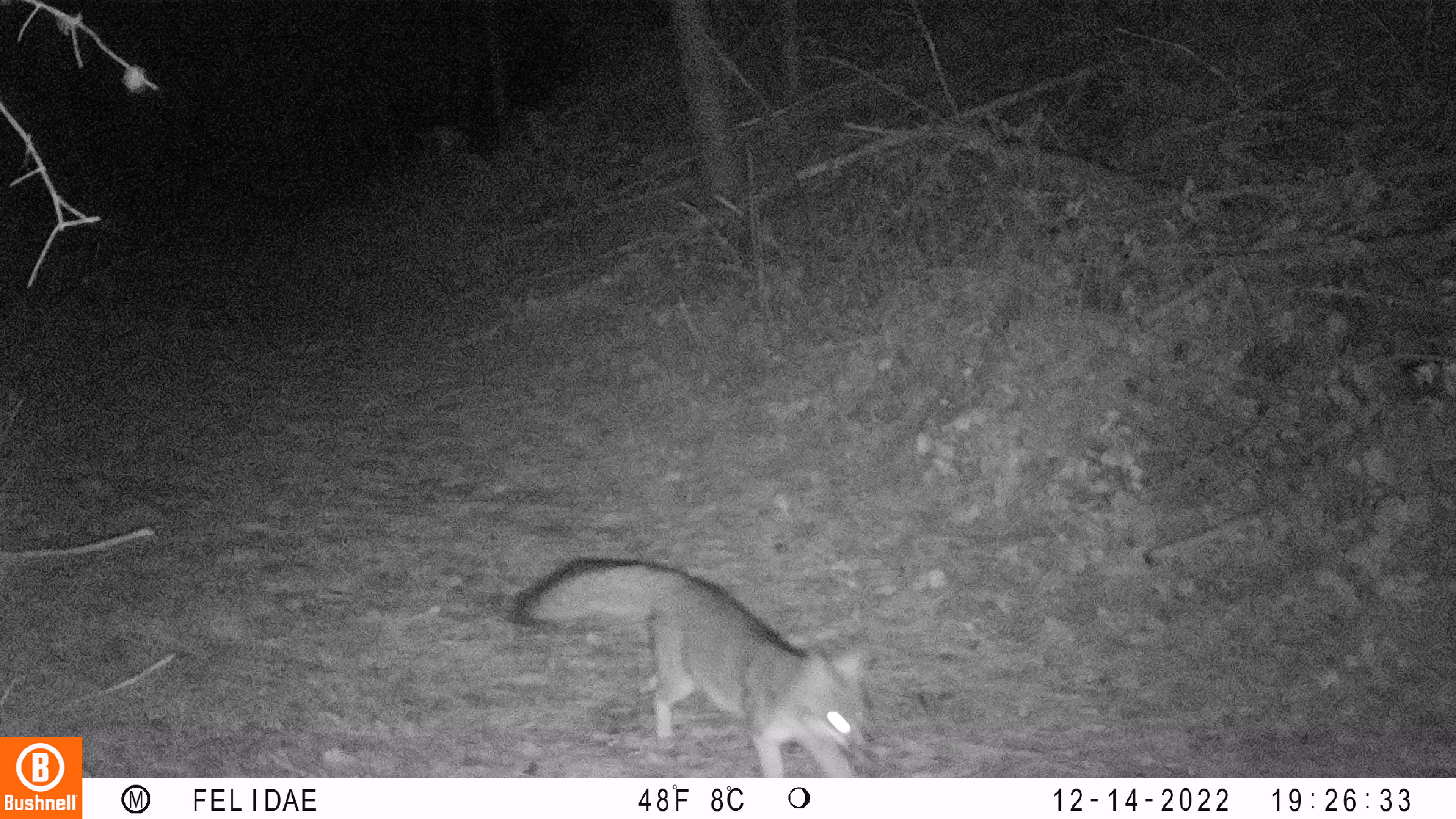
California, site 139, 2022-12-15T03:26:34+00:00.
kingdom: Animalia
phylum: Chordata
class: Mammalia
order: Carnivora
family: Canidae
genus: Urocyon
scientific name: Urocyon cinereoargenteus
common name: gray fox